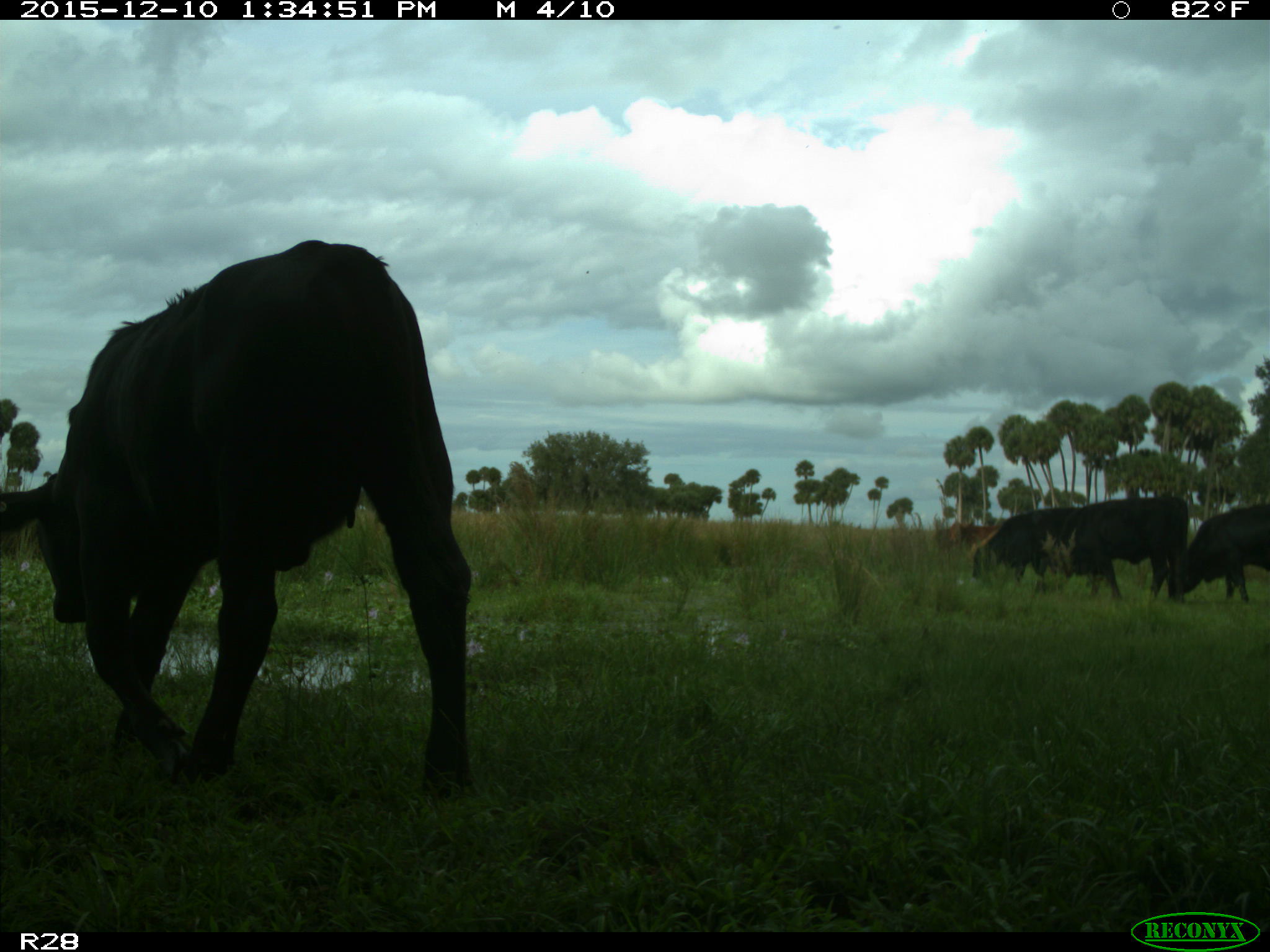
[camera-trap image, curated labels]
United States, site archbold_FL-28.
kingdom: Animalia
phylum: Chordata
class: Mammalia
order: Artiodactyla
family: Bovidae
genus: Bos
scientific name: Bos taurus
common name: domestic cow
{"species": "Bos taurus (domestic cow)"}